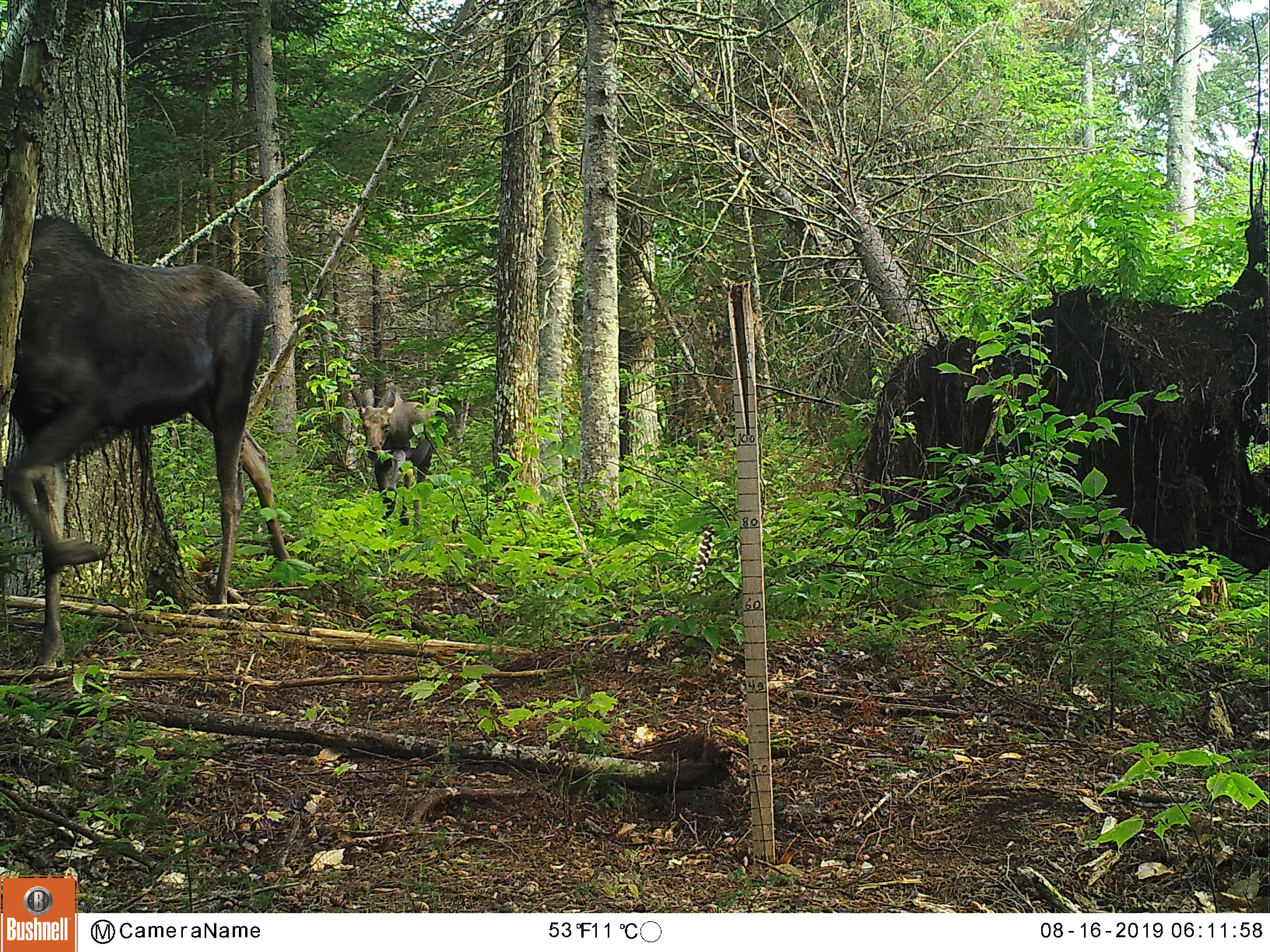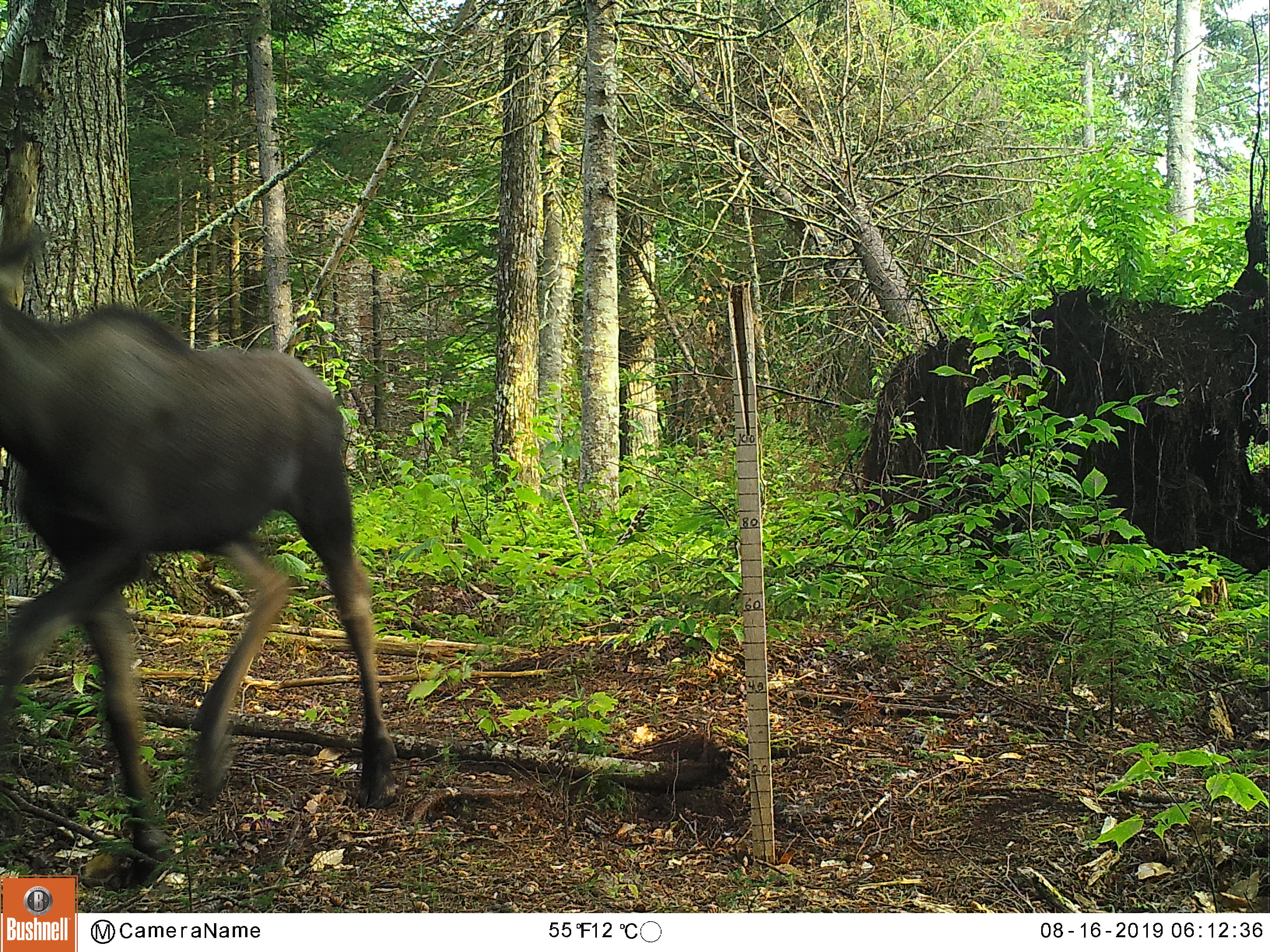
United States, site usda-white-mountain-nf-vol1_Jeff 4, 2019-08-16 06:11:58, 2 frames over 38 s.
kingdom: Animalia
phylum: Chordata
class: Mammalia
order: Artiodactyla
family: Cervidae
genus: Alces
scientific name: Alces alces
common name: moose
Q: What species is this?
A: Moose (Alces alces).